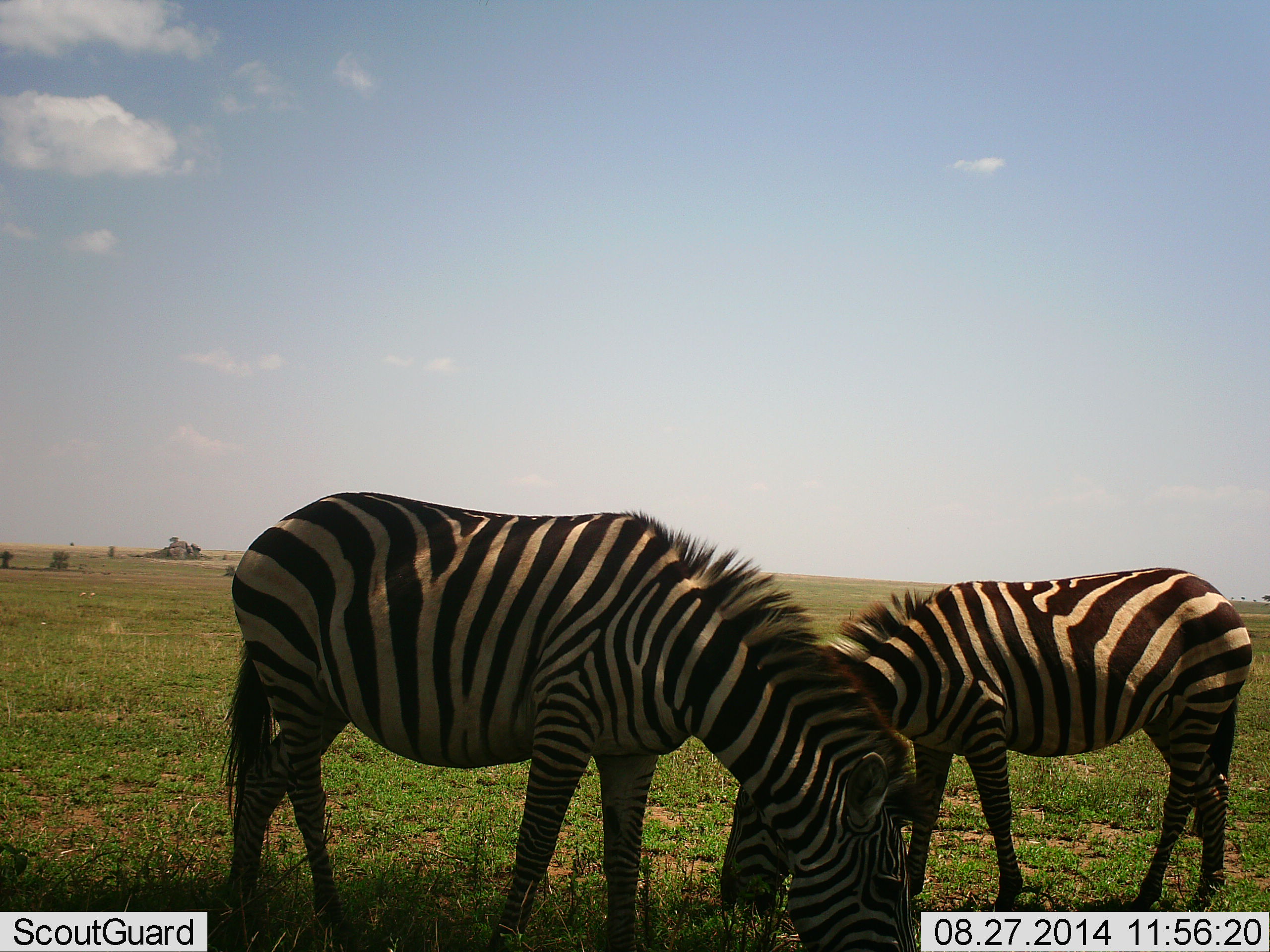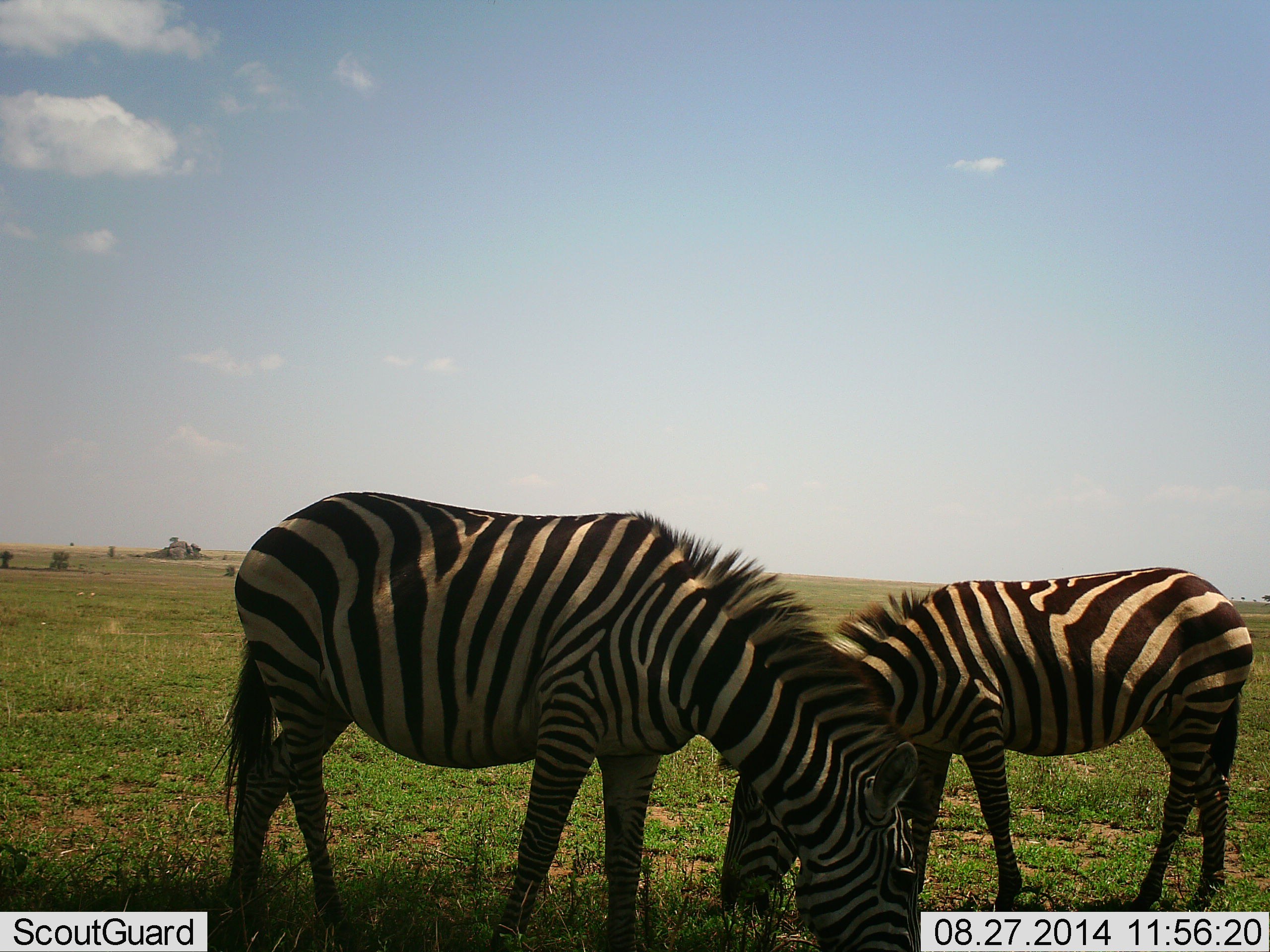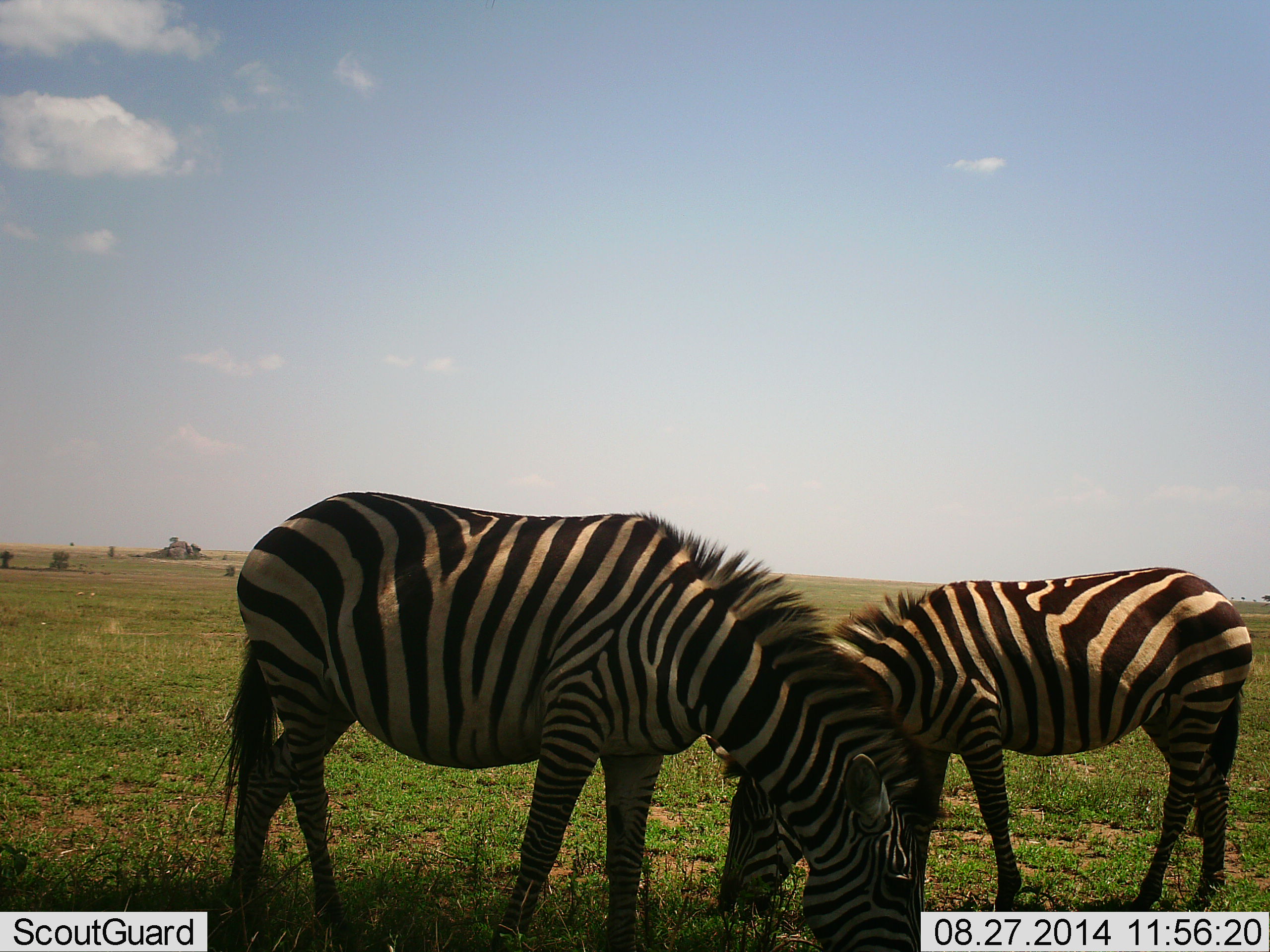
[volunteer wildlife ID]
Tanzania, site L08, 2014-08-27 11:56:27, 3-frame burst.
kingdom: Animalia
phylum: Chordata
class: Mammalia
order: Perissodactyla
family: Equidae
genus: Equus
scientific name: Equus quagga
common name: plains zebra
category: zebra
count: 2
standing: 10%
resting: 0%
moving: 0%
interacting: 0%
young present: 0%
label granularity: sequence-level